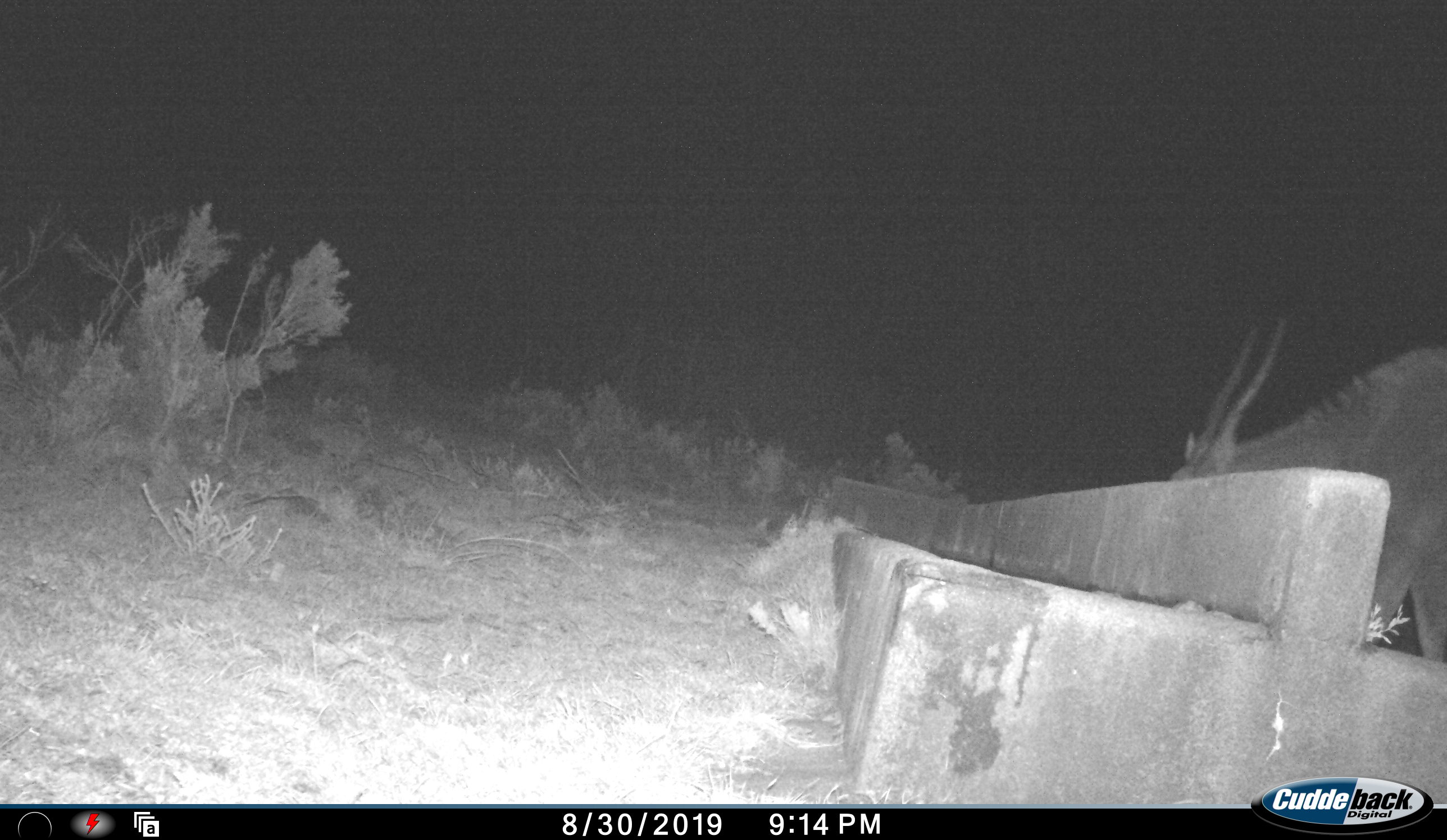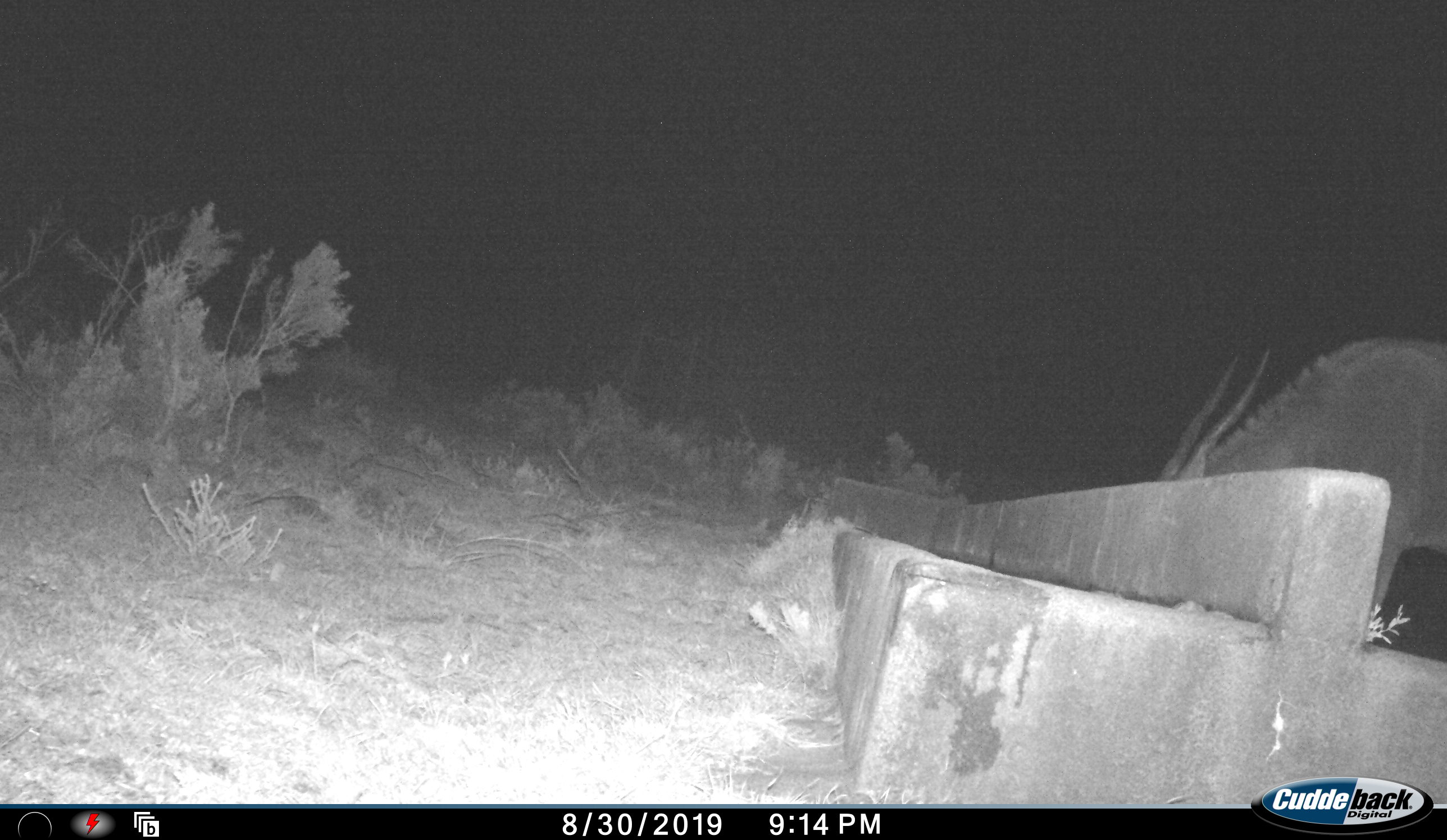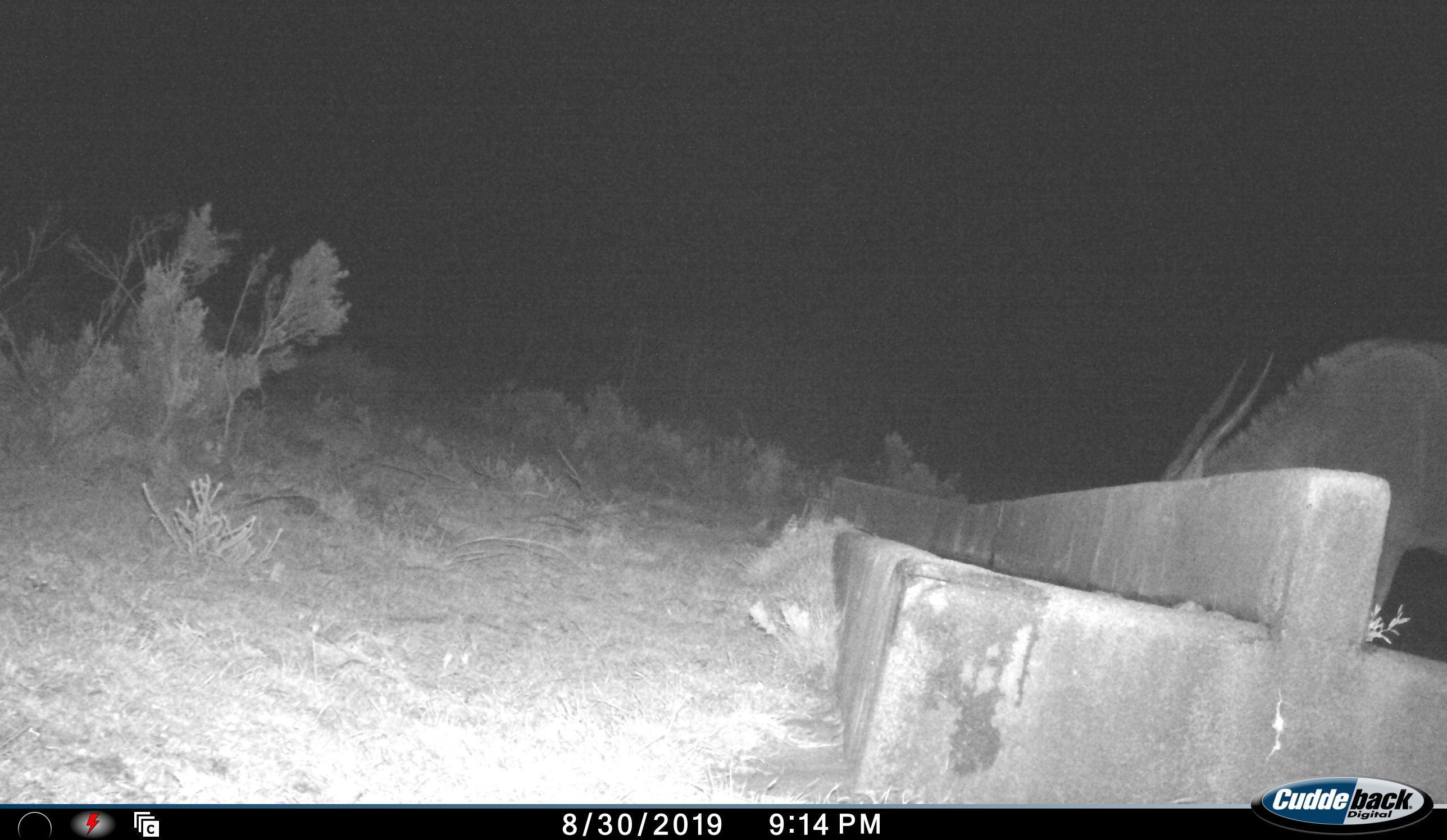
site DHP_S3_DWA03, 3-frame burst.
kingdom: Animalia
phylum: Chordata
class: Mammalia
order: Artiodactyla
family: Bovidae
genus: Tragelaphus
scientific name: Tragelaphus oryx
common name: eland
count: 1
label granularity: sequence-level